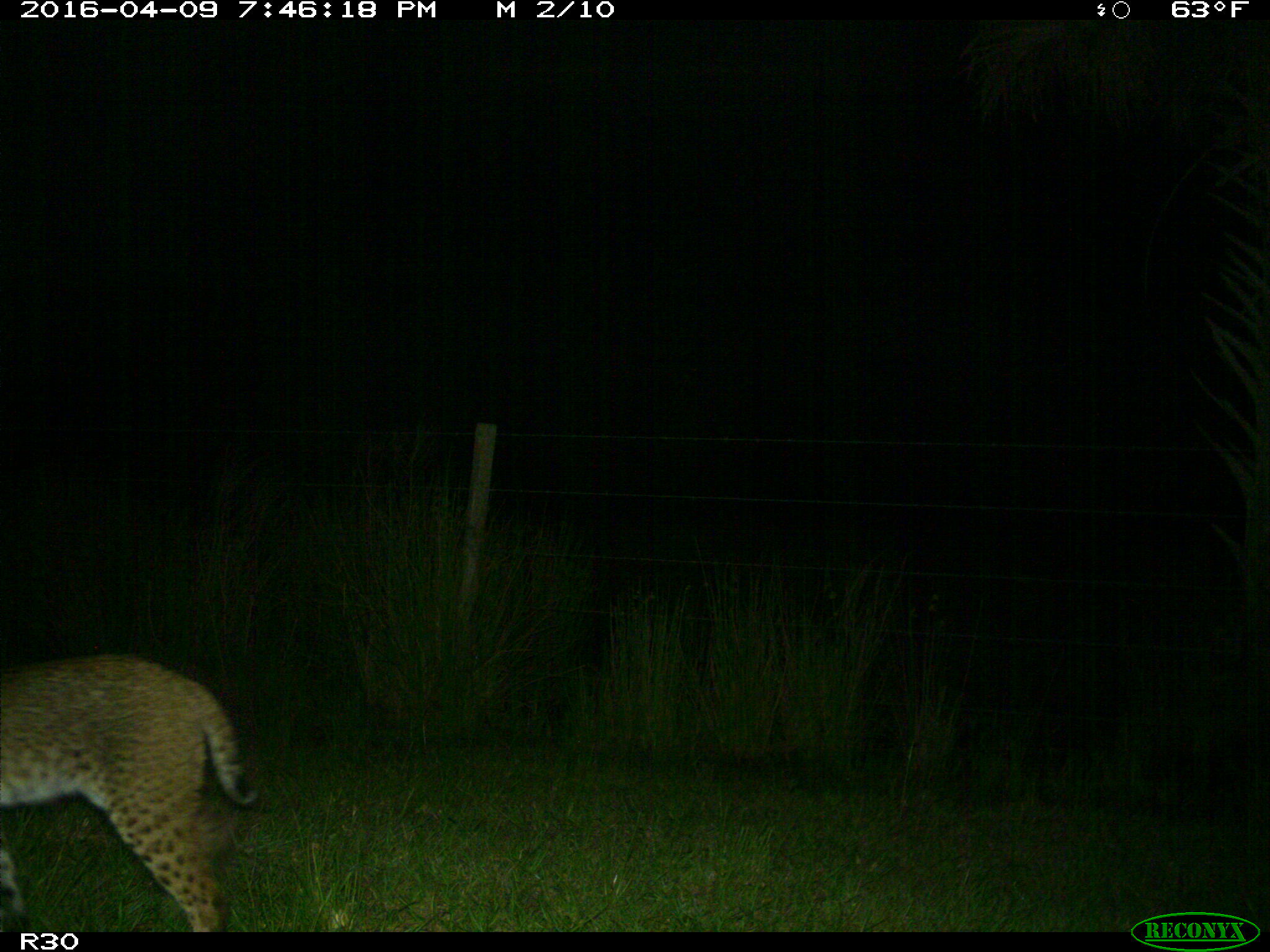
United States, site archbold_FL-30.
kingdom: Animalia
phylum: Chordata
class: Mammalia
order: Carnivora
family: Felidae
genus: Lynx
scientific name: Lynx rufus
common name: bobcat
Lynx rufus (bobcat).